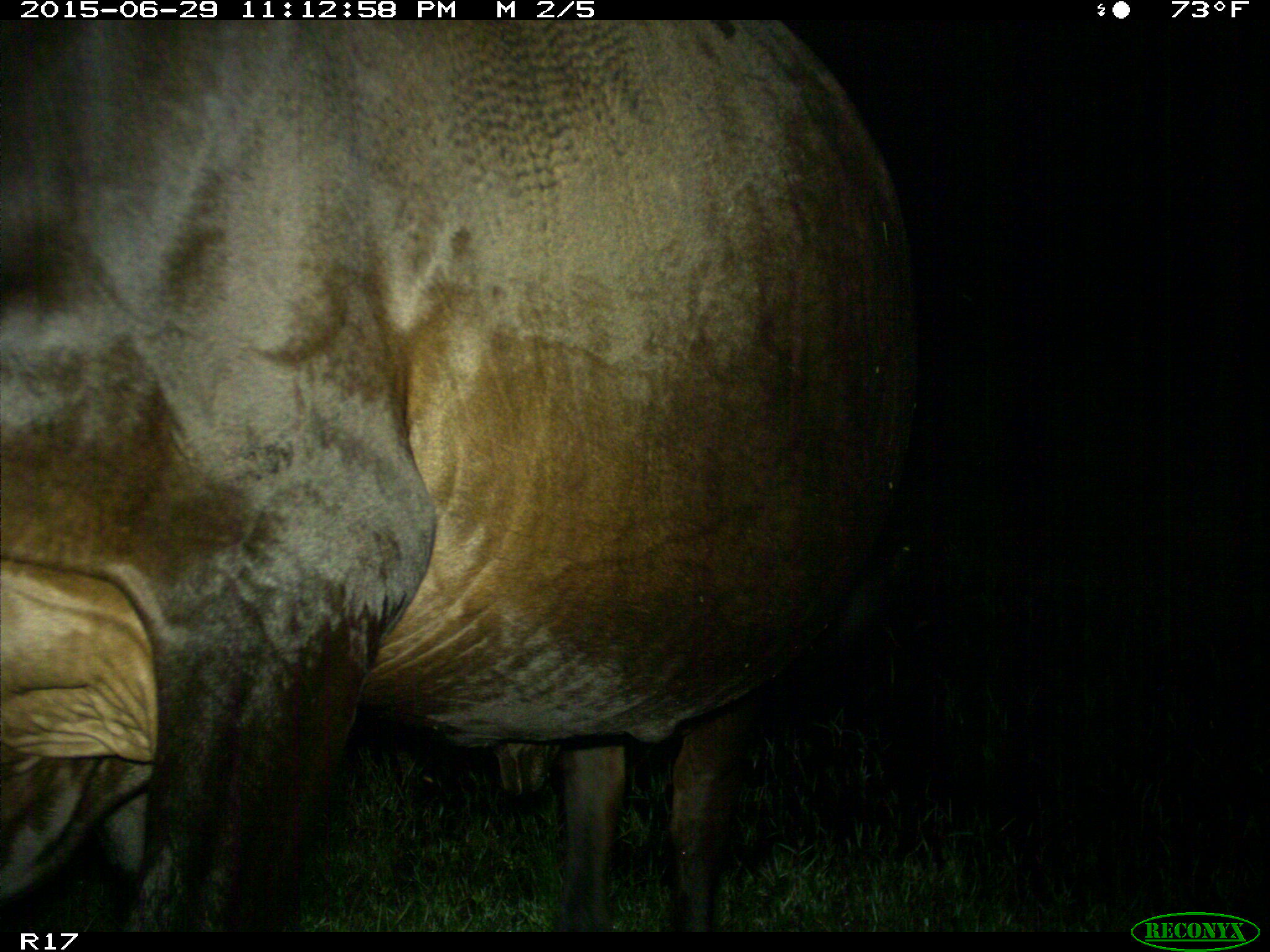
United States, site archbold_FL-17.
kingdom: Animalia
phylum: Chordata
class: Mammalia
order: Artiodactyla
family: Bovidae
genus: Bos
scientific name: Bos taurus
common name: domestic cow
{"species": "Bos taurus (domestic cow)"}